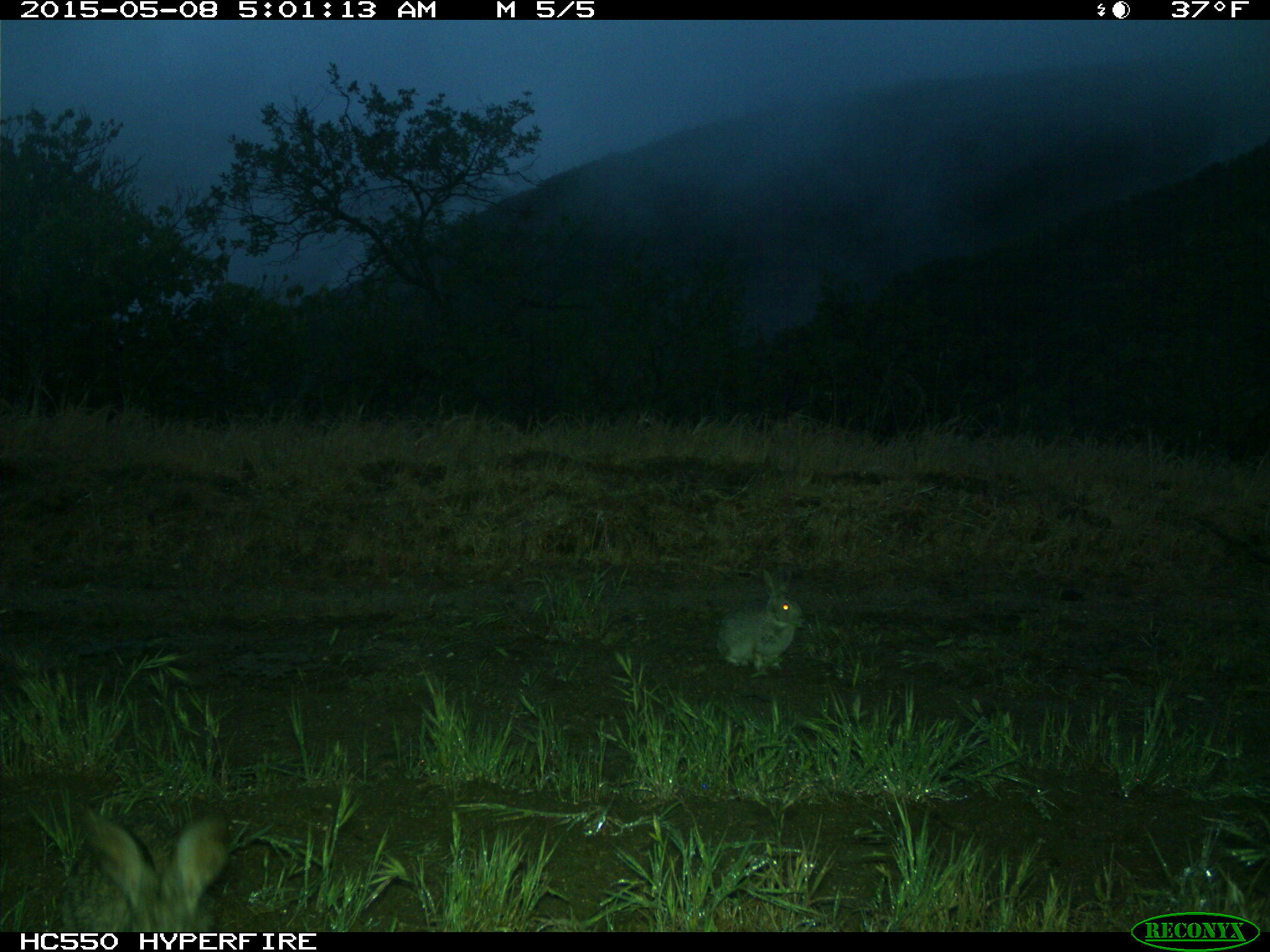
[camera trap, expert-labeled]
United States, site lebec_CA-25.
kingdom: Animalia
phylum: Chordata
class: Mammalia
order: Lagomorpha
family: Leporidae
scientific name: Leporidae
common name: rabbits and hares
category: unidentified rabbit